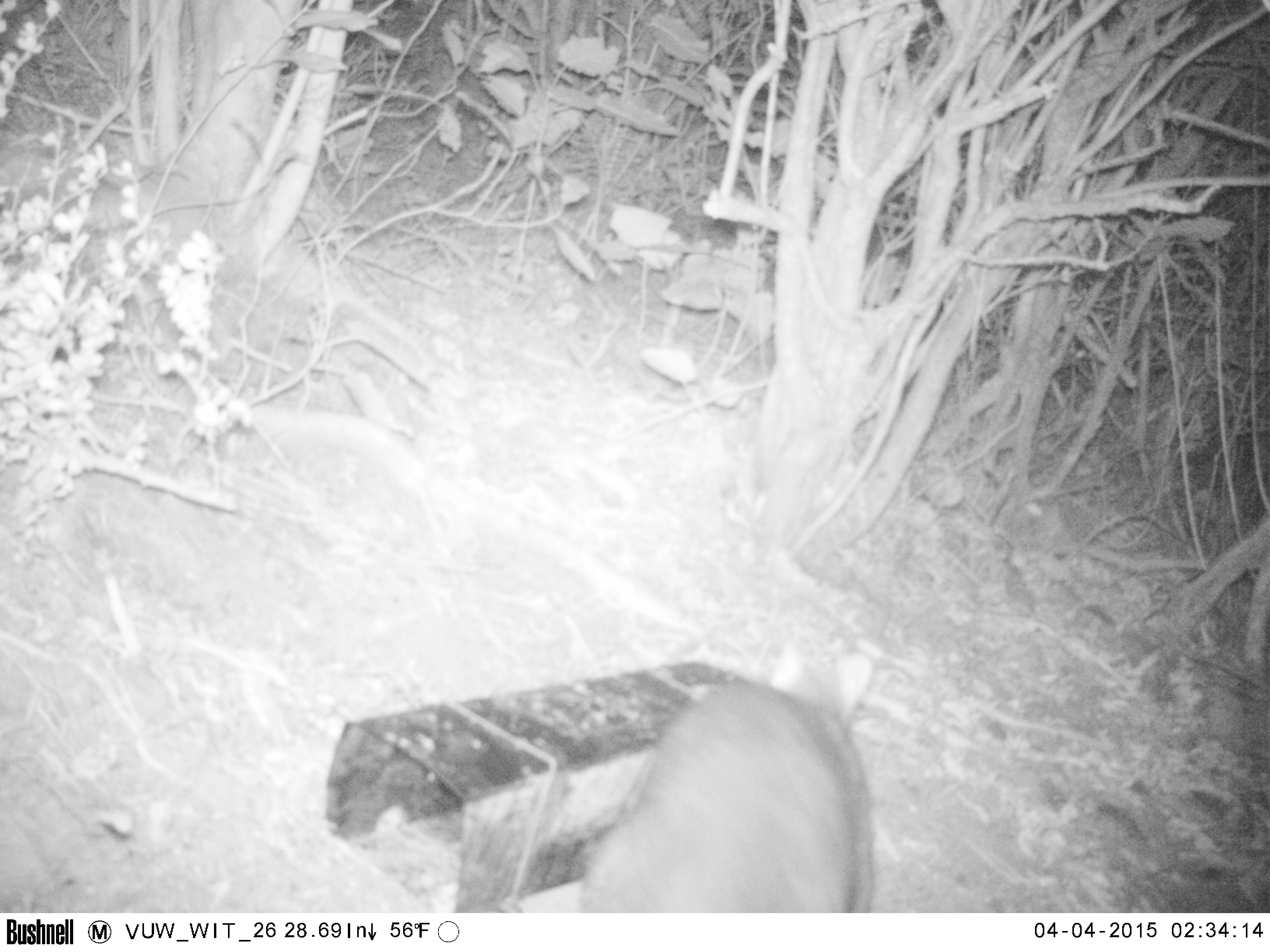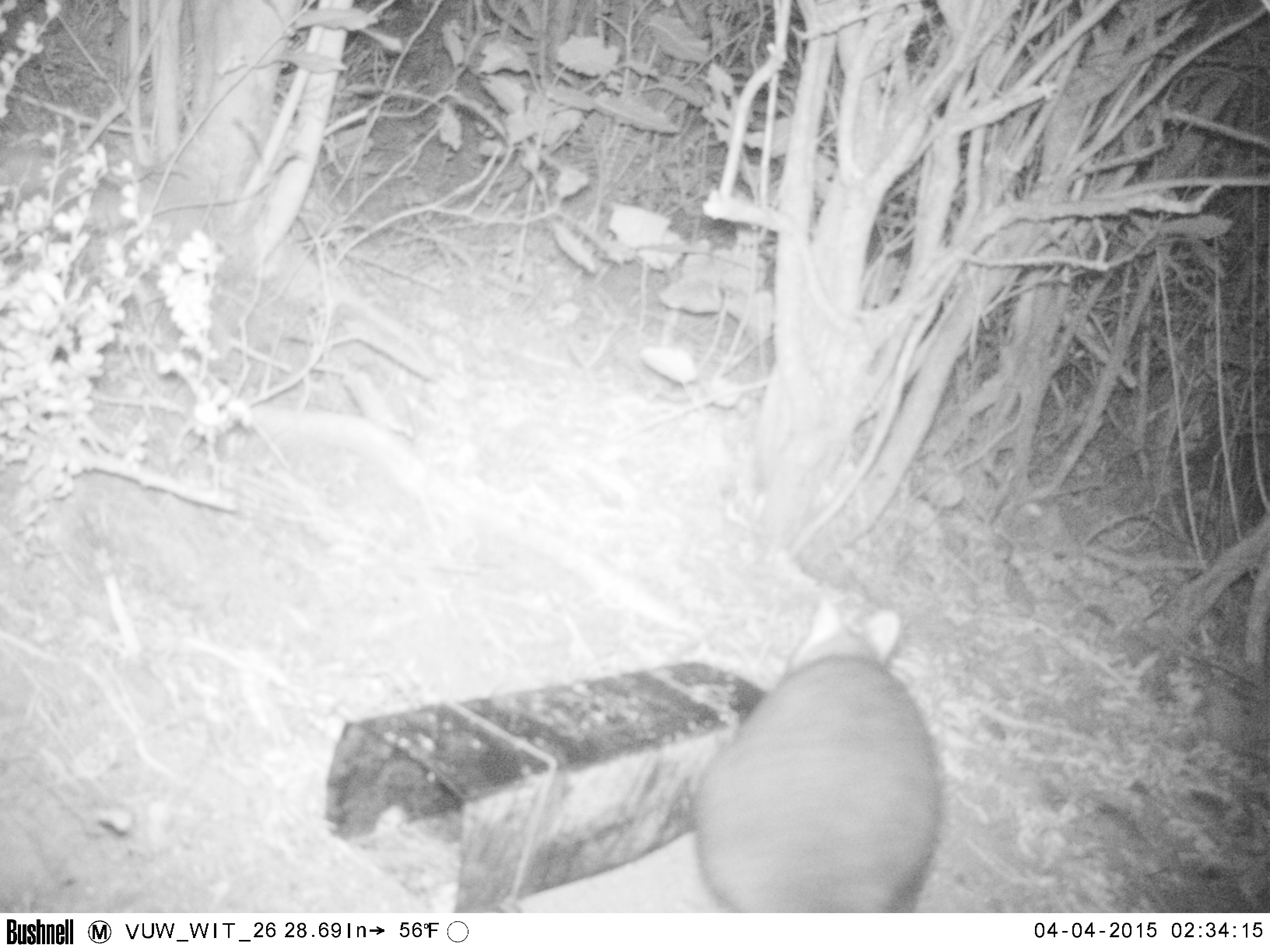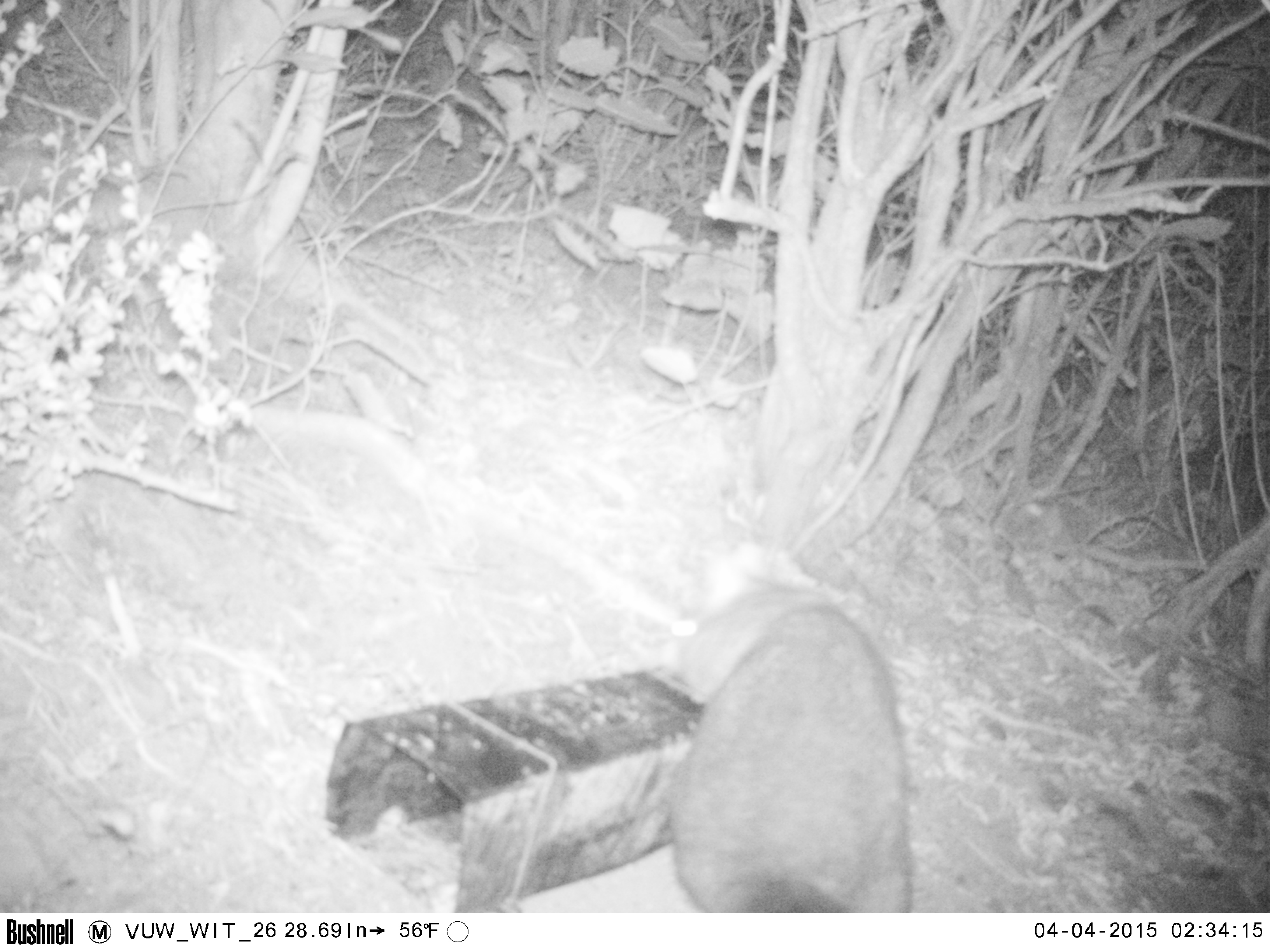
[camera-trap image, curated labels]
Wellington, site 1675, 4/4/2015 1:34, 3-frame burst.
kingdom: Animalia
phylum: Chordata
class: Mammalia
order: Didelphimorphia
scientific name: Didelphimorphia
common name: possum